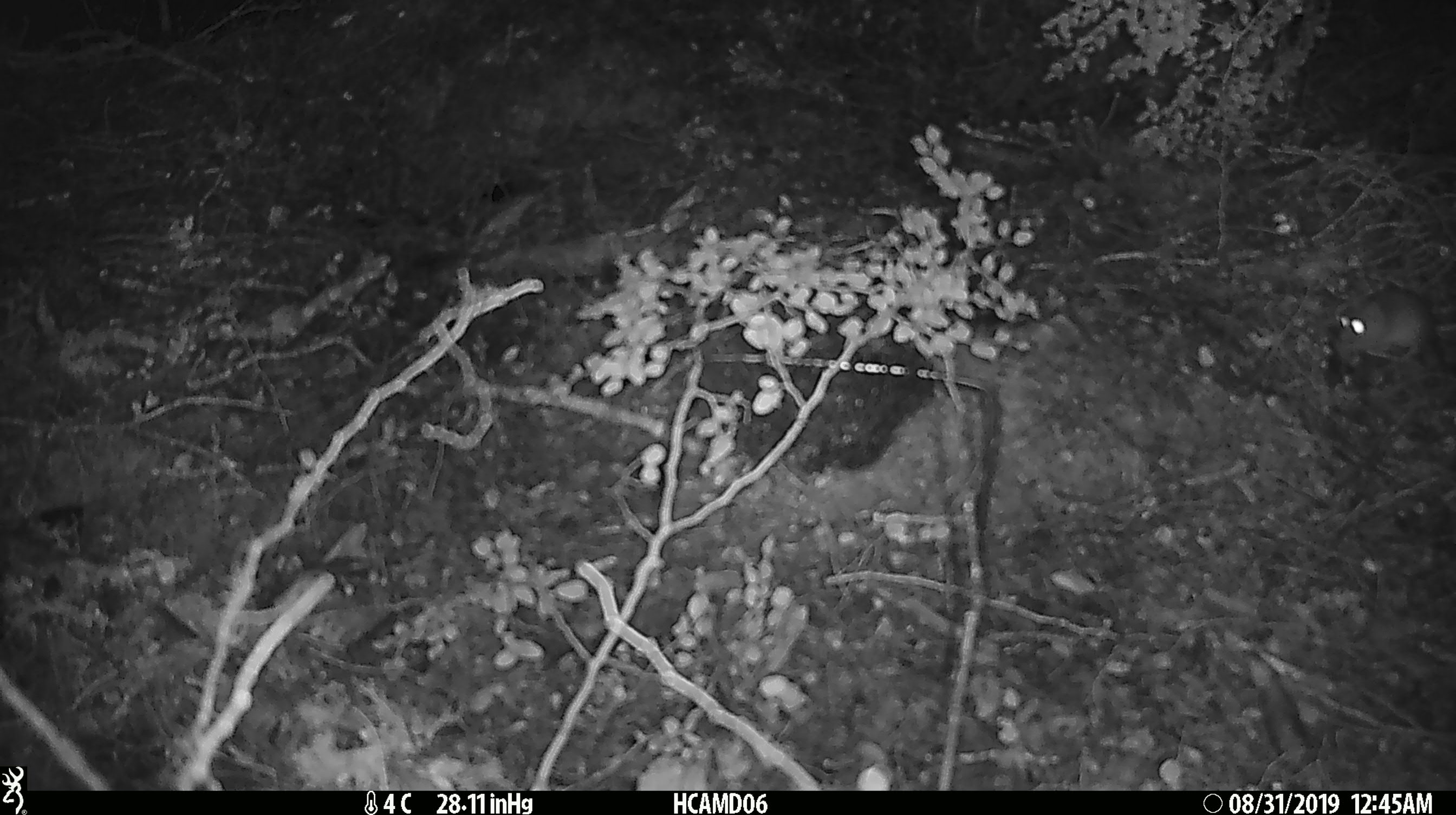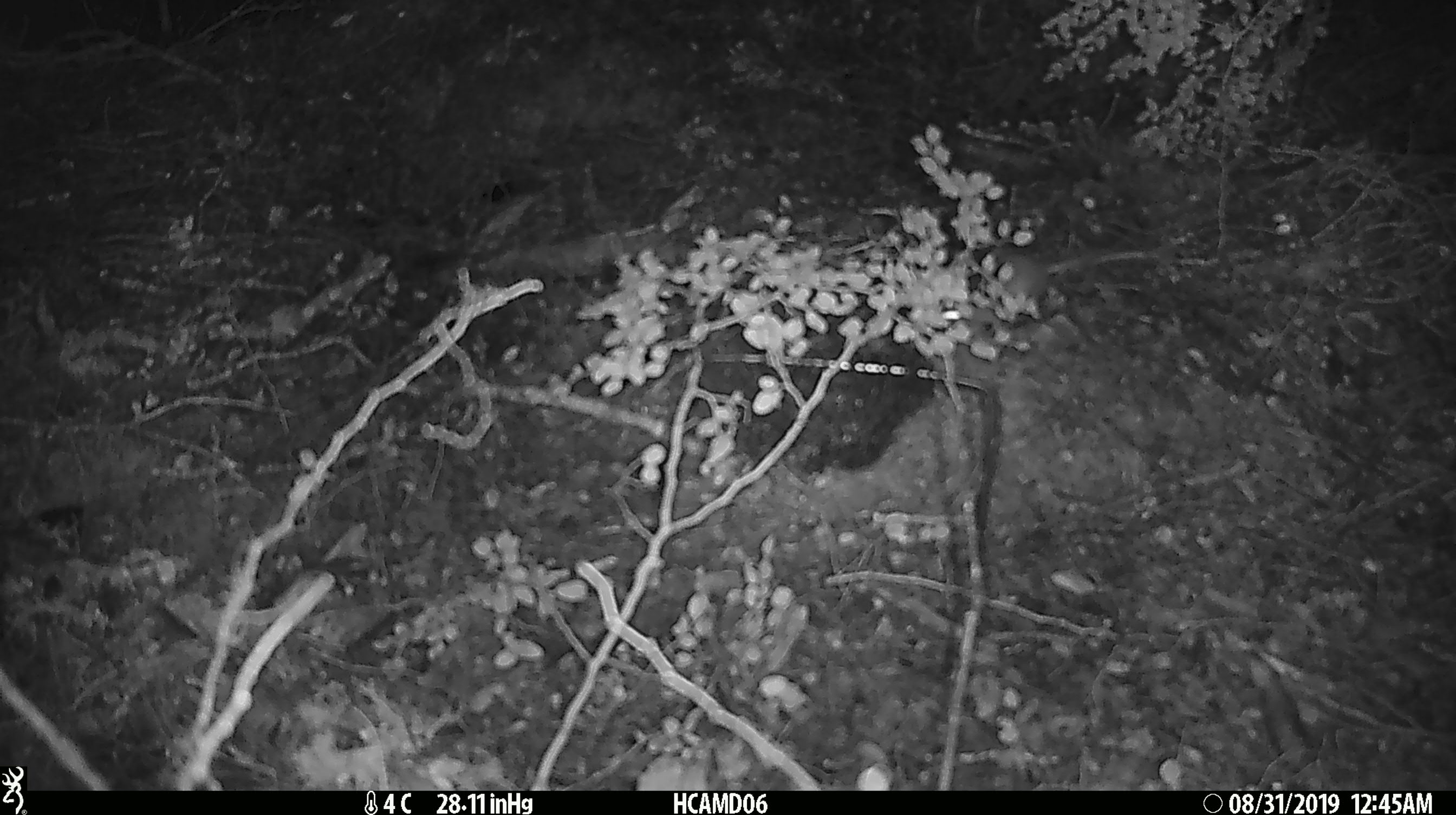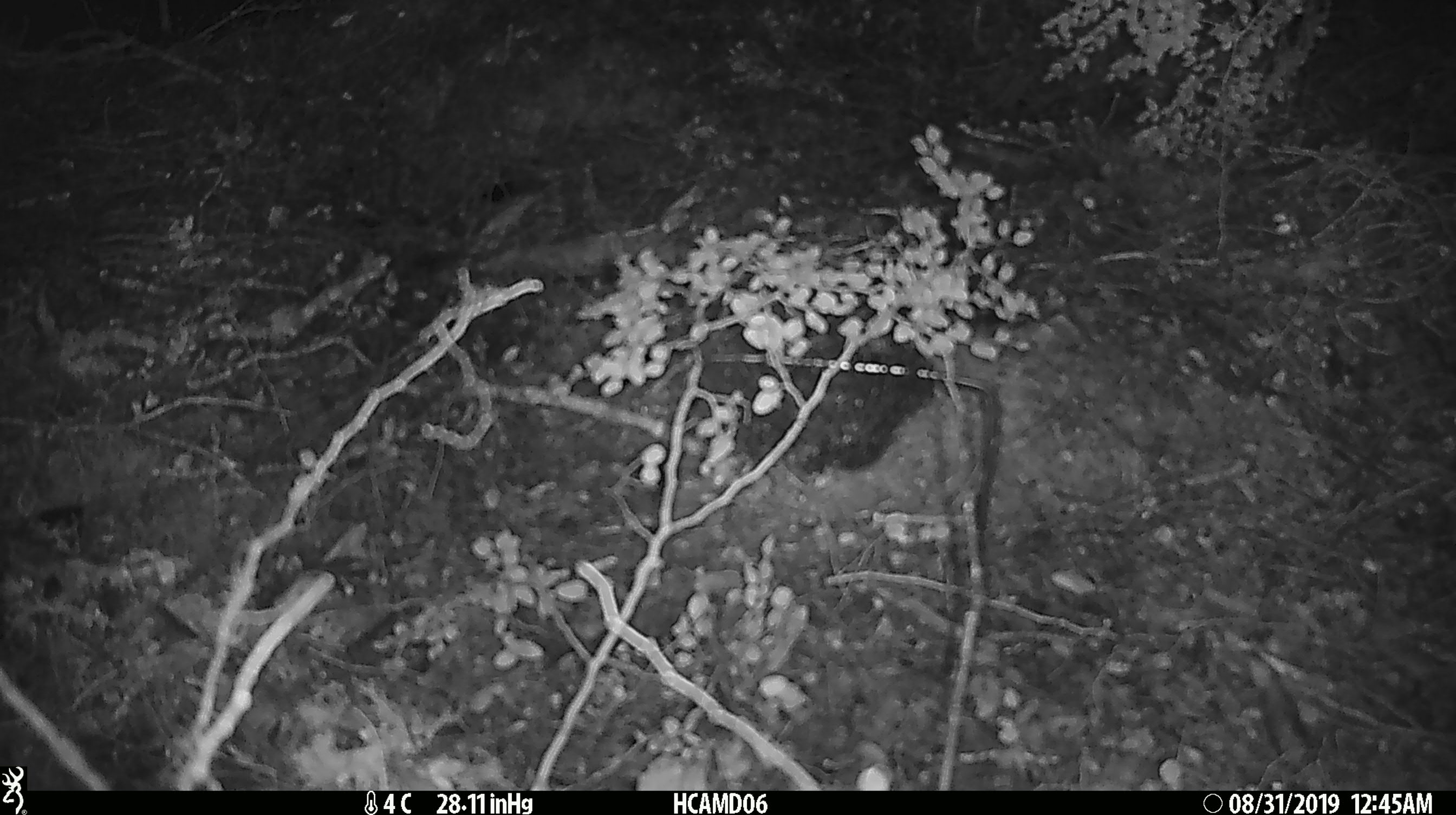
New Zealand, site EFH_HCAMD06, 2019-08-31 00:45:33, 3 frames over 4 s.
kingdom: Animalia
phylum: Chordata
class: Mammalia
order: Rodentia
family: Muridae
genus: Mus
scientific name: Mus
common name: mouse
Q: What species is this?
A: Mouse (Mus).